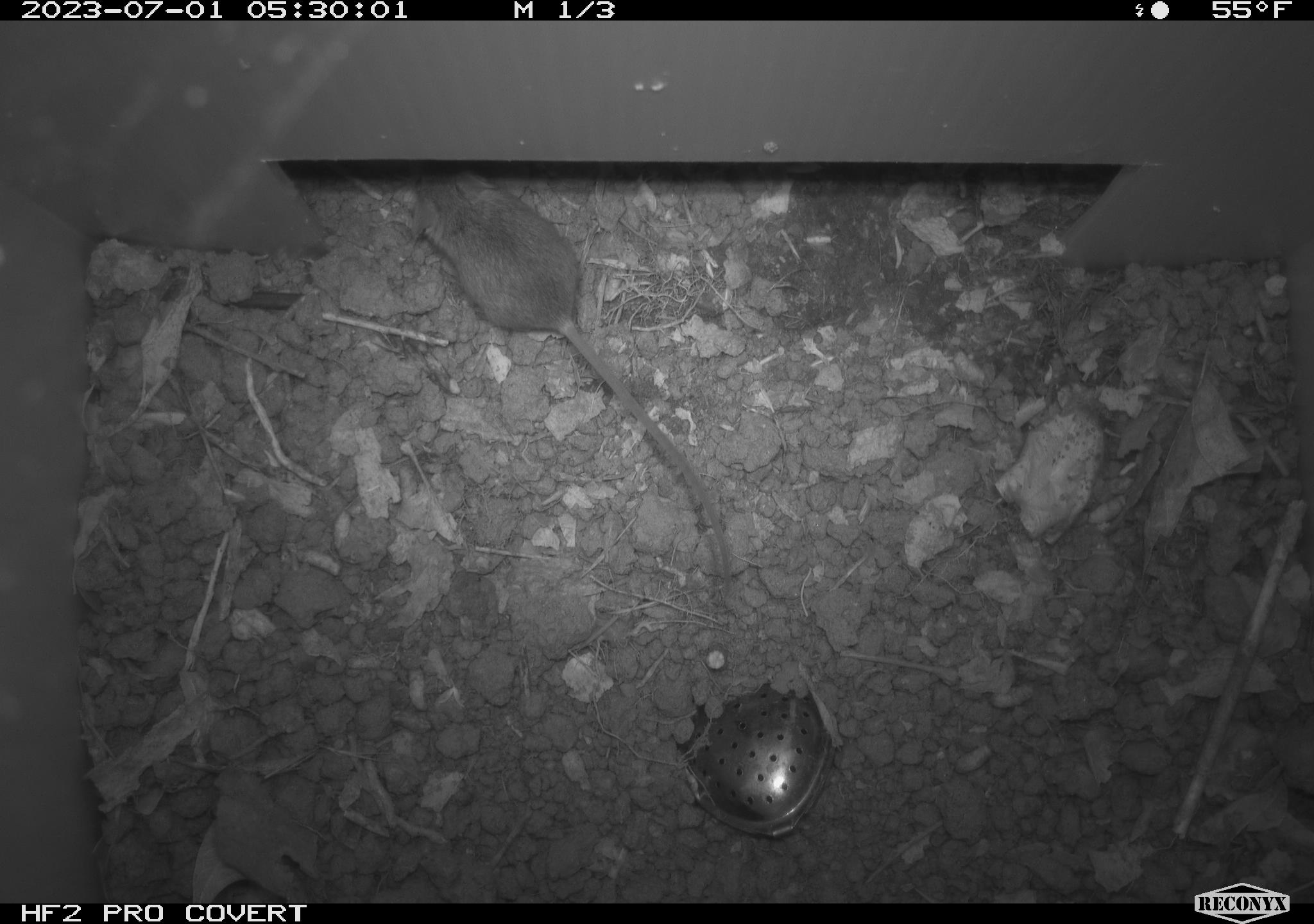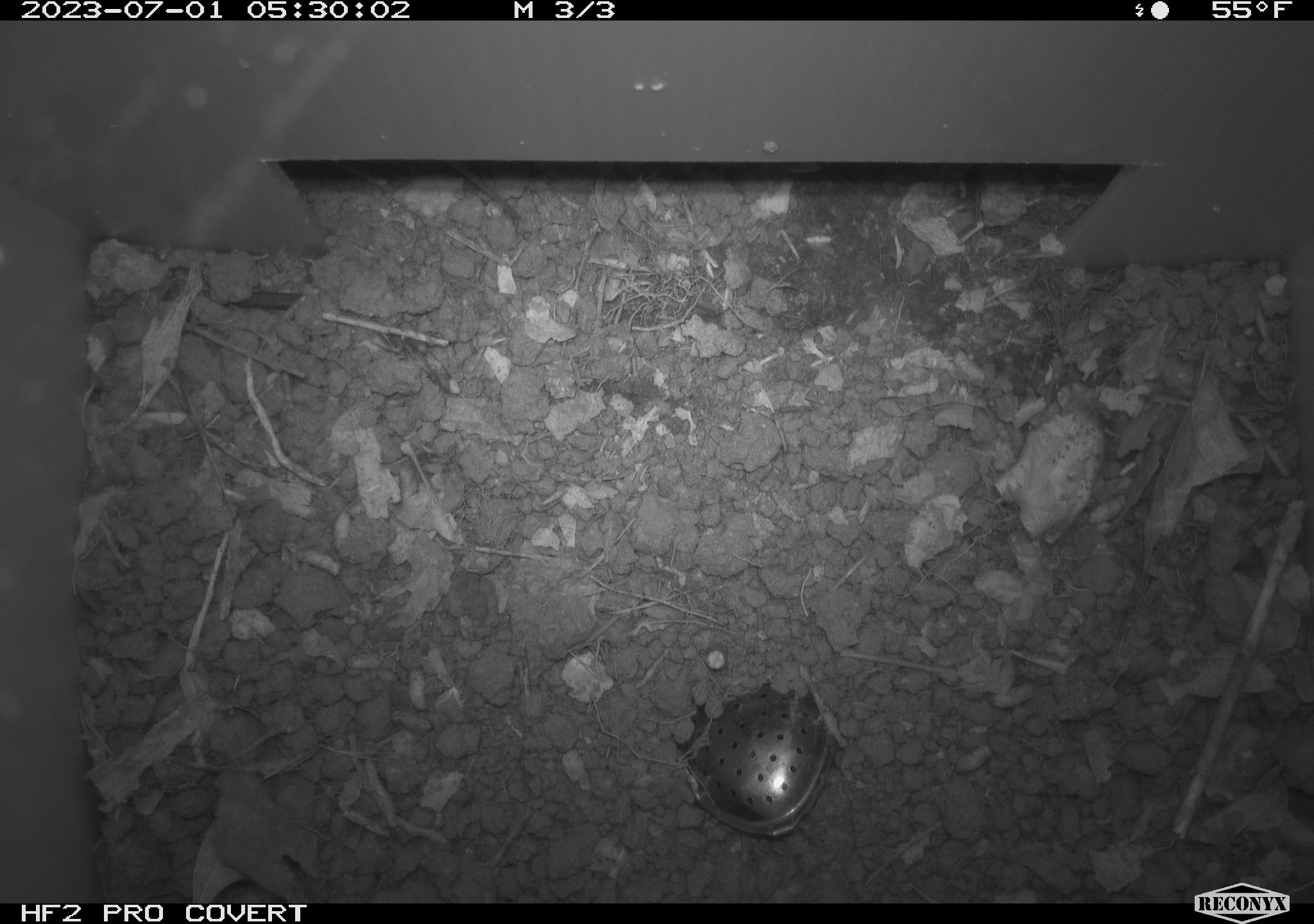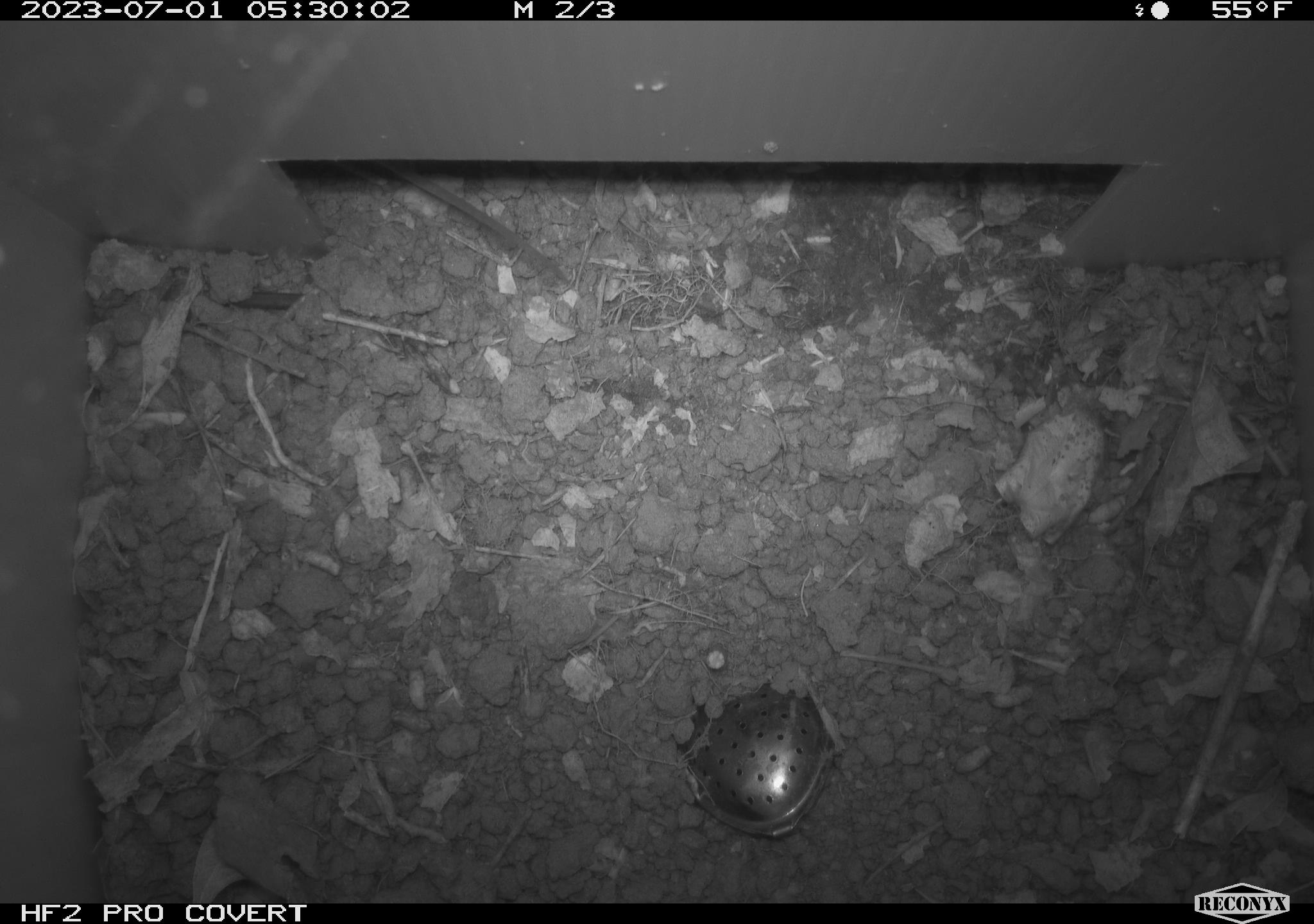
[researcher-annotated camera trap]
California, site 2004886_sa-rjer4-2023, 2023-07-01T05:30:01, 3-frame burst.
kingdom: Animalia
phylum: Chordata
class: Mammalia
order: Rodentia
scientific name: Rodentia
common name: mouse species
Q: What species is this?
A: Mouse species (Rodentia).